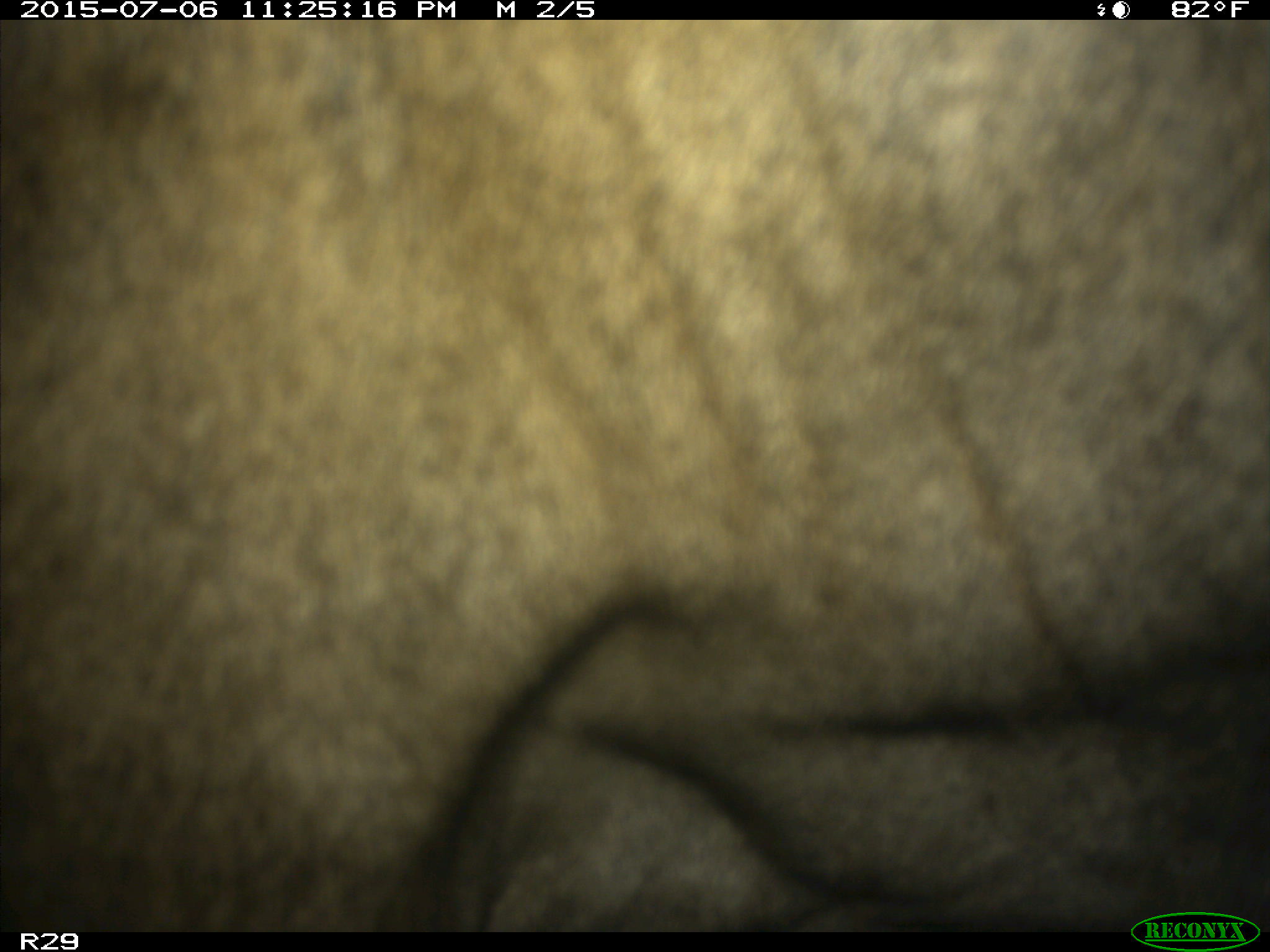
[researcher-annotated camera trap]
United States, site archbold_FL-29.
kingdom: Animalia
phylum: Chordata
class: Mammalia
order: Artiodactyla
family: Bovidae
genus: Bos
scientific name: Bos taurus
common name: domestic cow